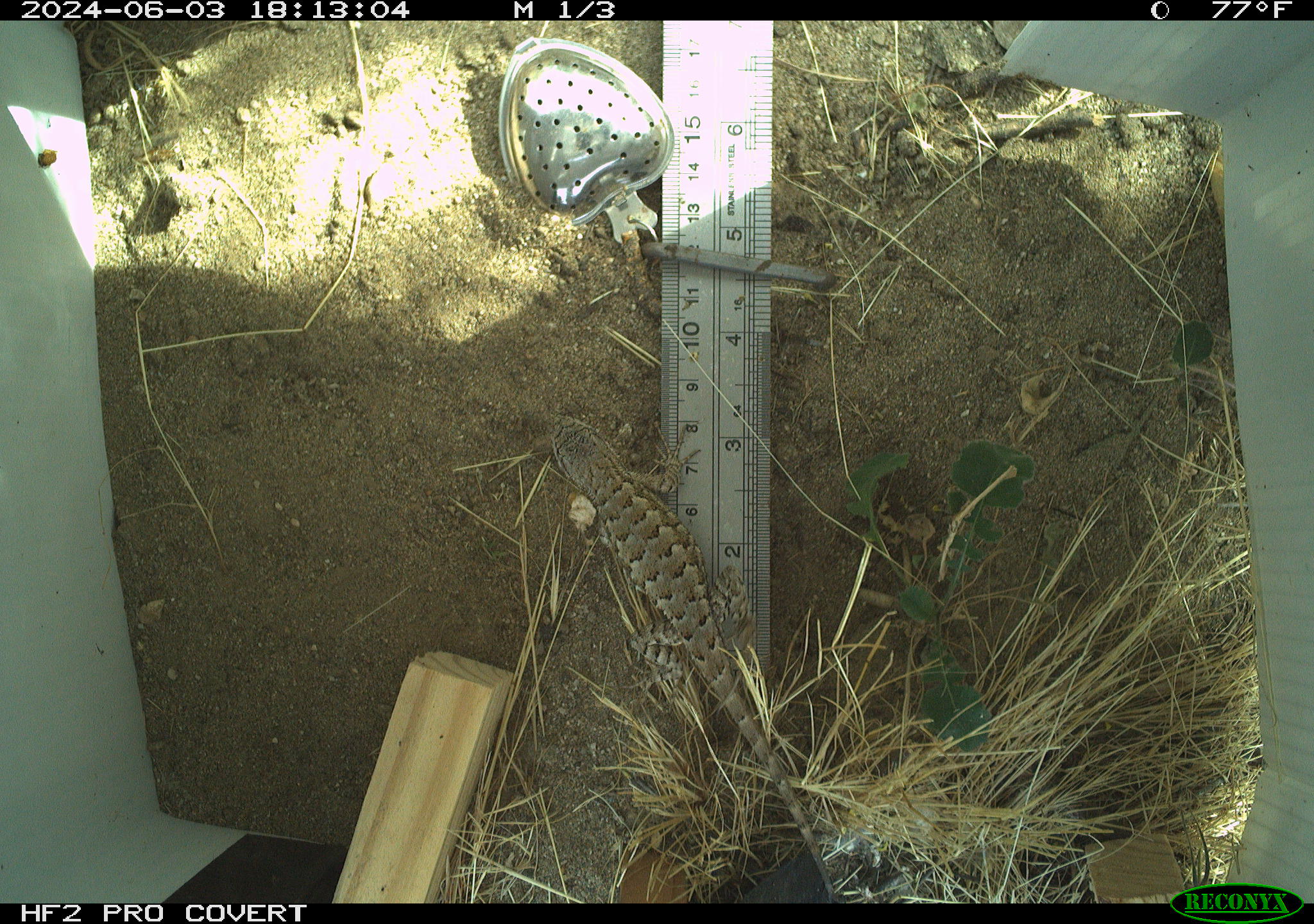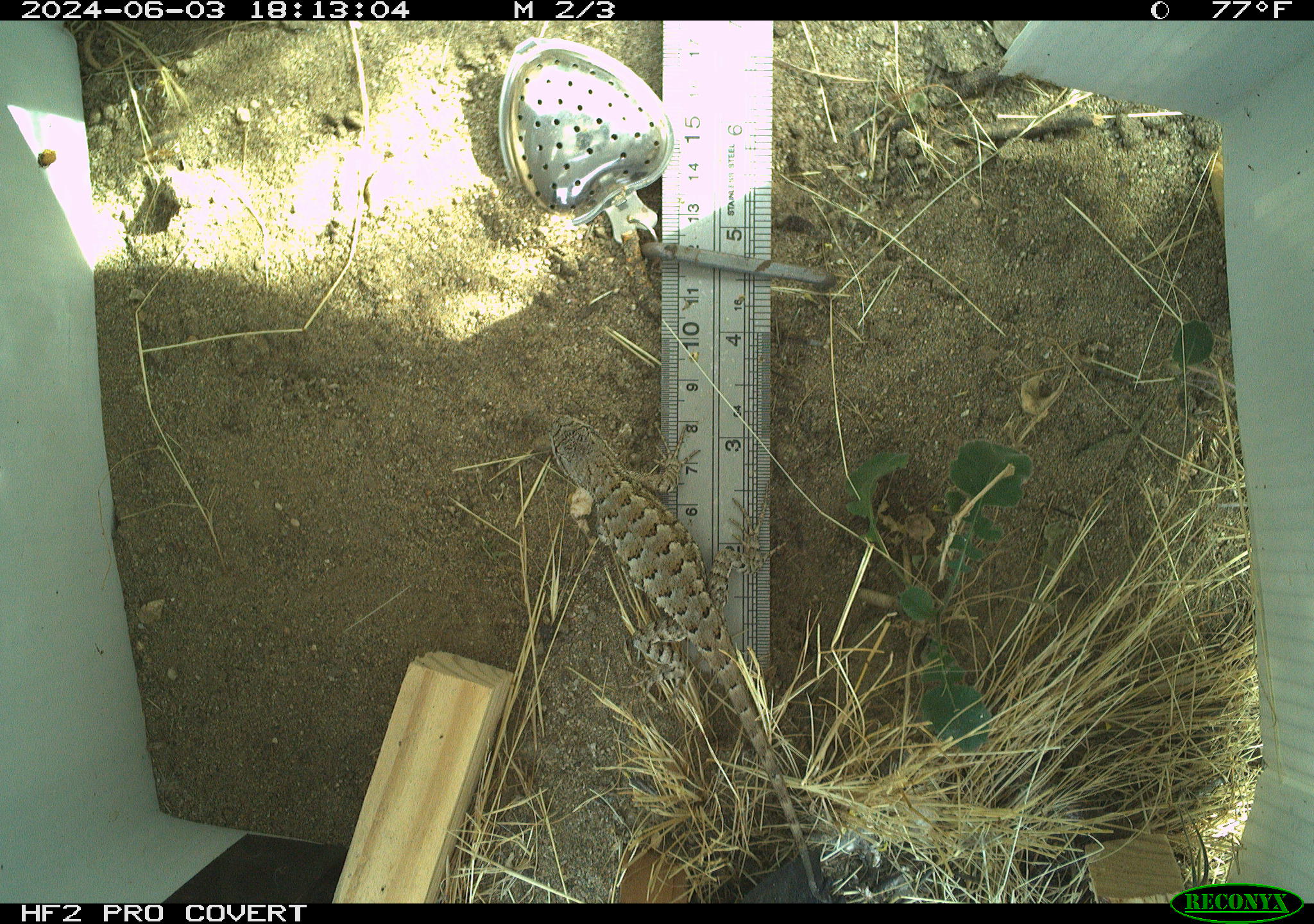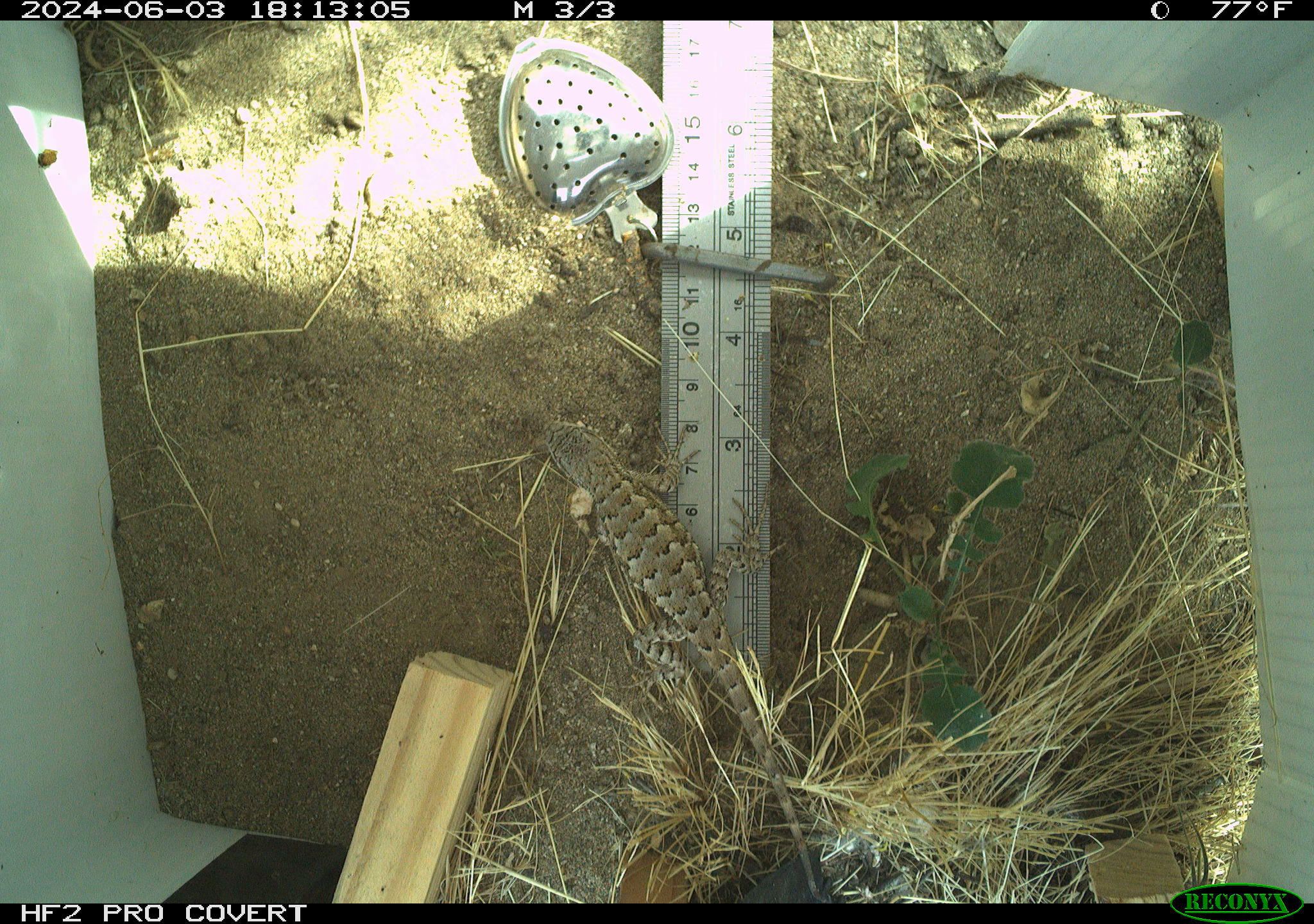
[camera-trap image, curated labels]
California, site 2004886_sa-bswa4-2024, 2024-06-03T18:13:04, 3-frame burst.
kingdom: Animalia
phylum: Chordata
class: Reptilia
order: Squamata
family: Phrynosomatidae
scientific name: Phrynosomatidae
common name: north american spiny lizards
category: sceloporus/uta species